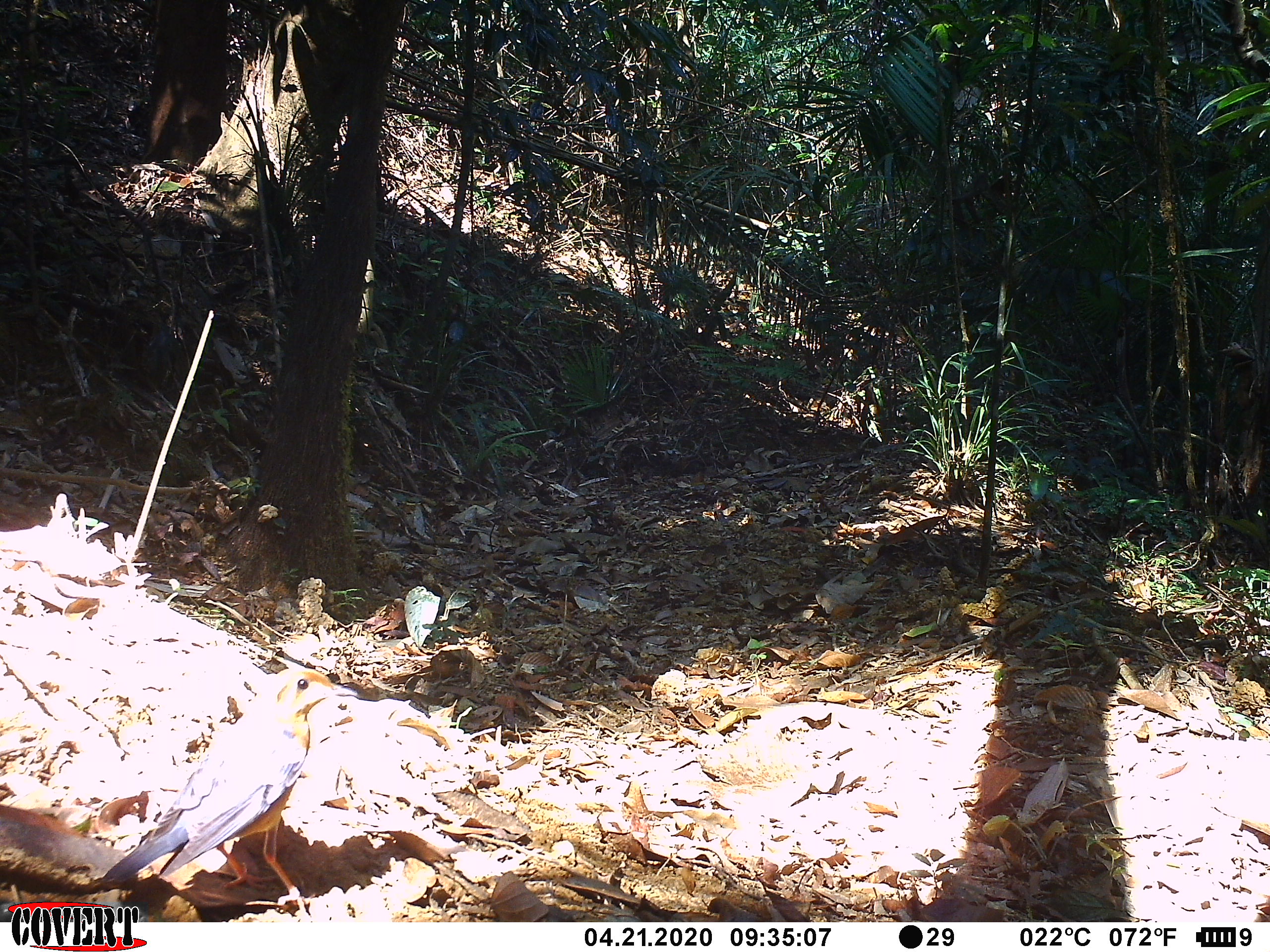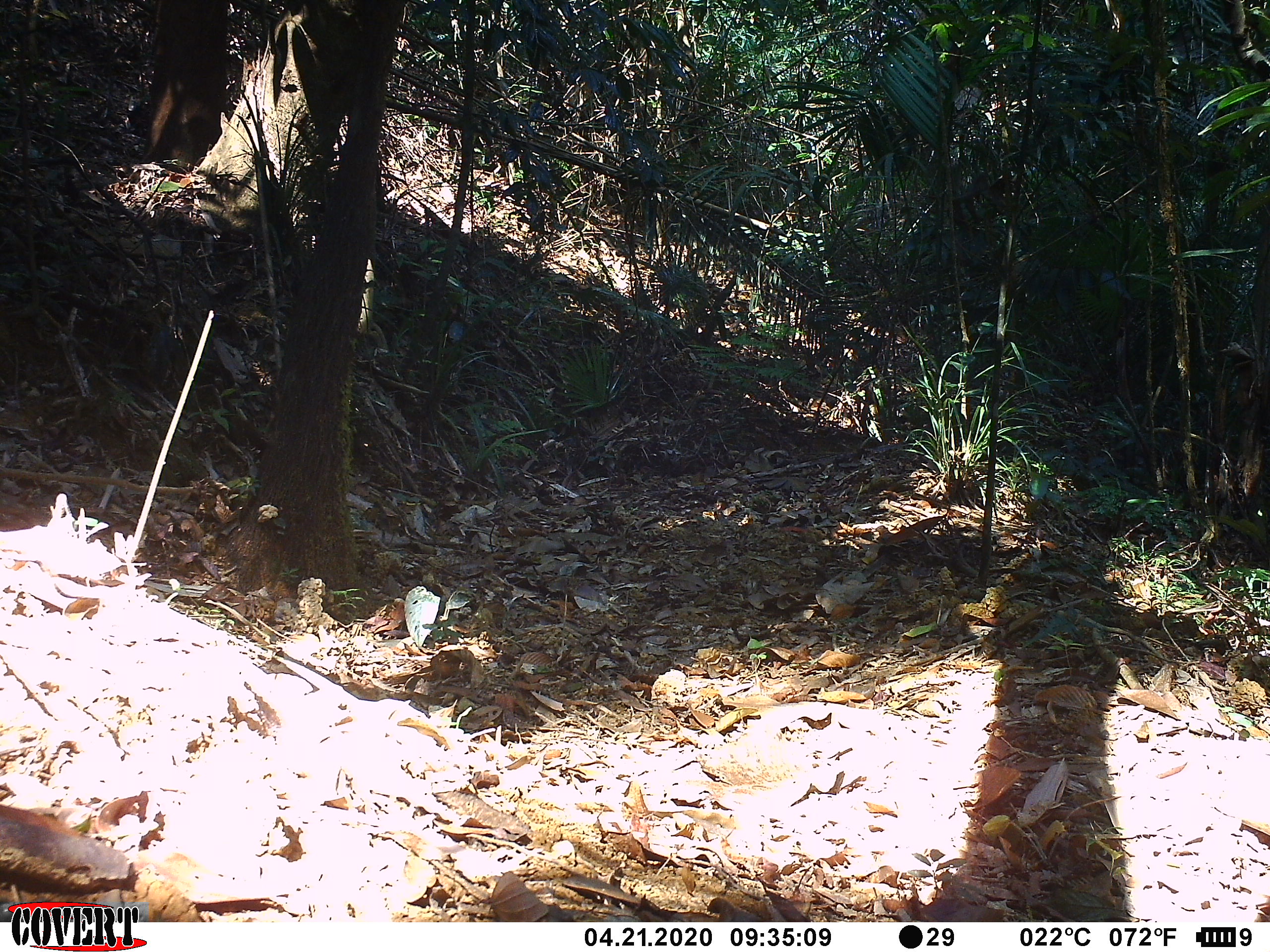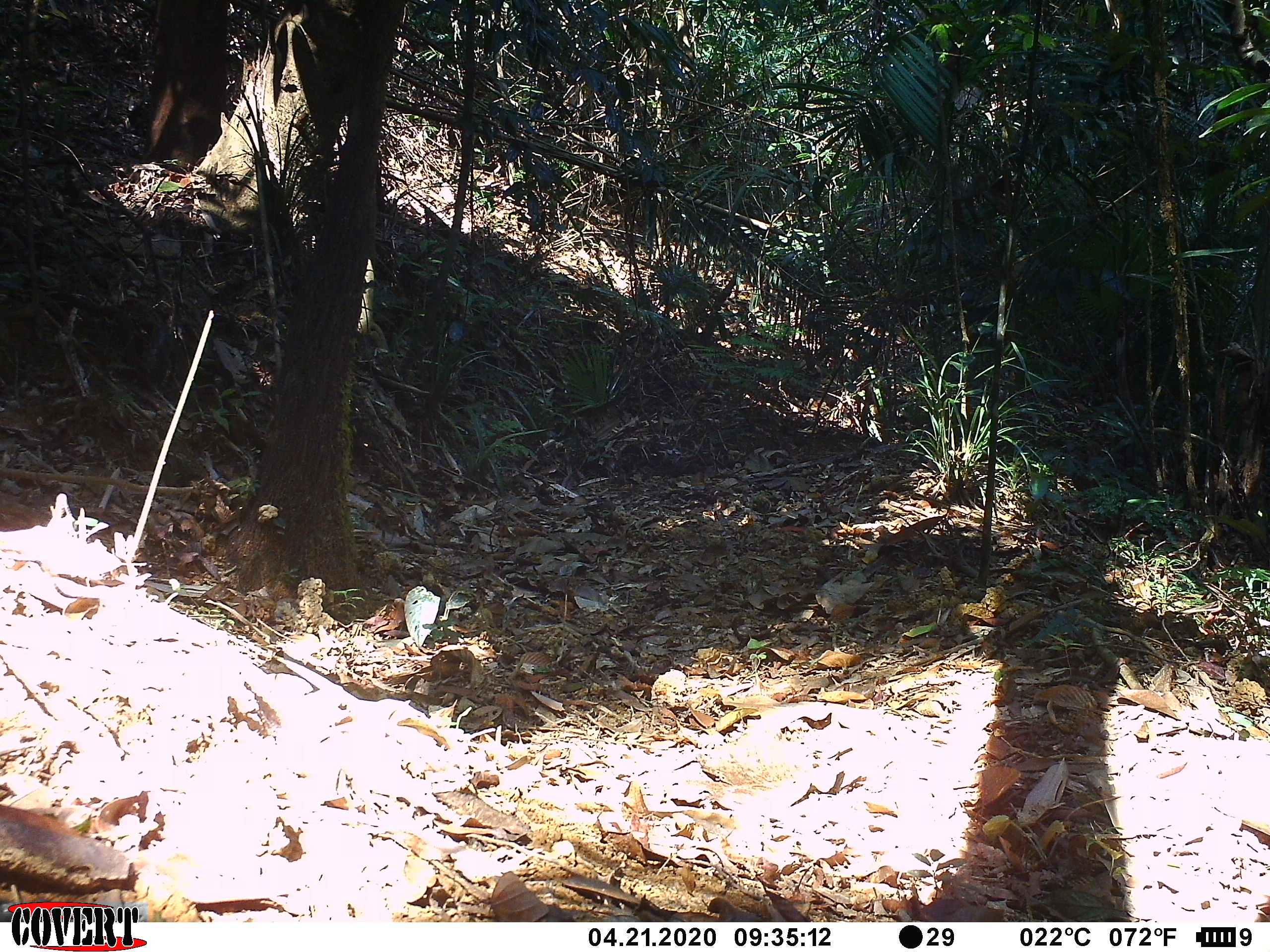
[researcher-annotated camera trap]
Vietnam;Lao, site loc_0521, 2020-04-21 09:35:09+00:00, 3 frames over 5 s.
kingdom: Animalia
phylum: Chordata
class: Aves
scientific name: Aves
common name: bird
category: unidentified bird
Unidentified bird (bird) (Aves). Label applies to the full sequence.